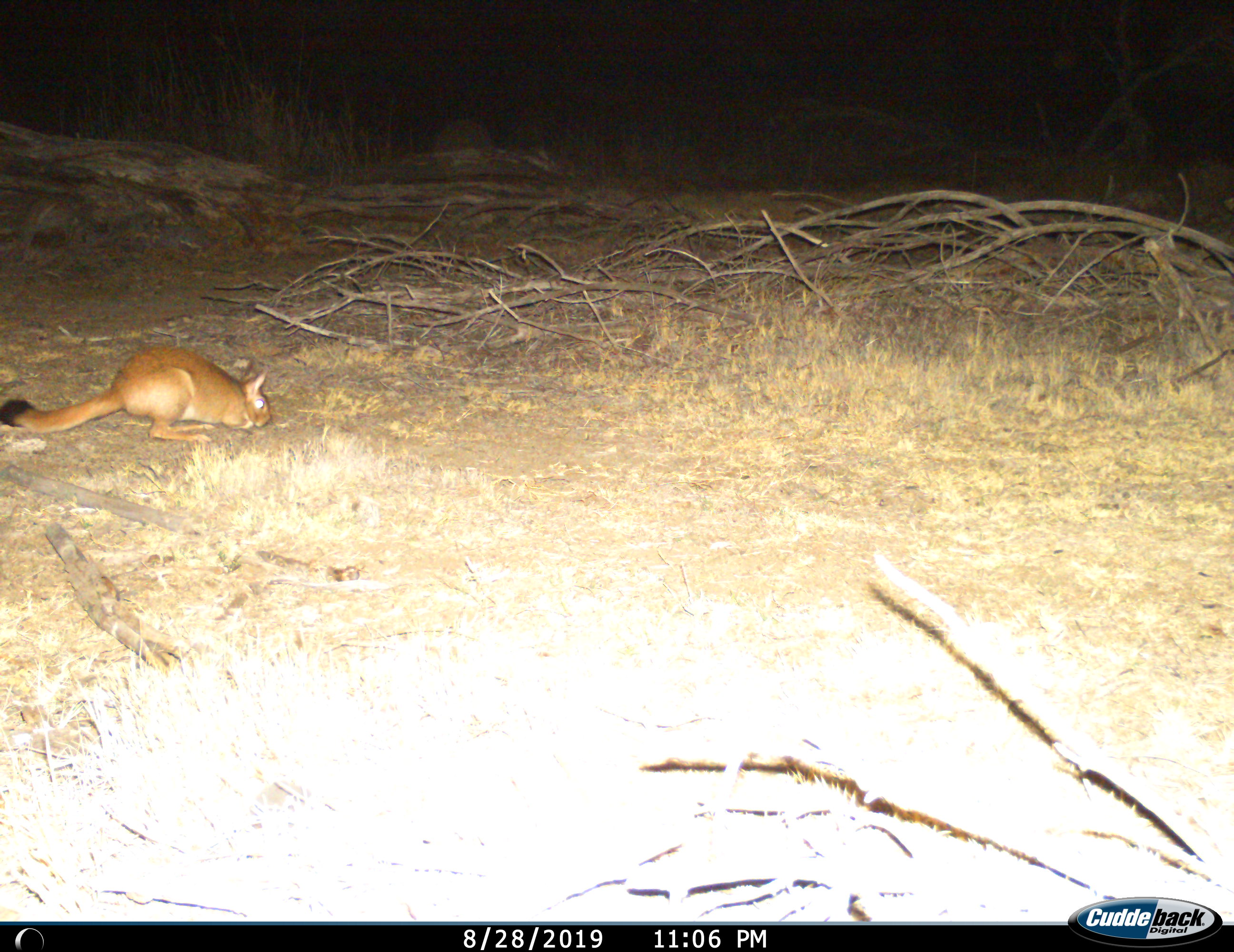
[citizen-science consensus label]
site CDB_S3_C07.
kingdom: Animalia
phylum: Chordata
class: Mammalia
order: Rodentia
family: Pedetidae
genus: Pedetes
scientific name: Pedetes capensis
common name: springhare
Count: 1.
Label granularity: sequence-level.